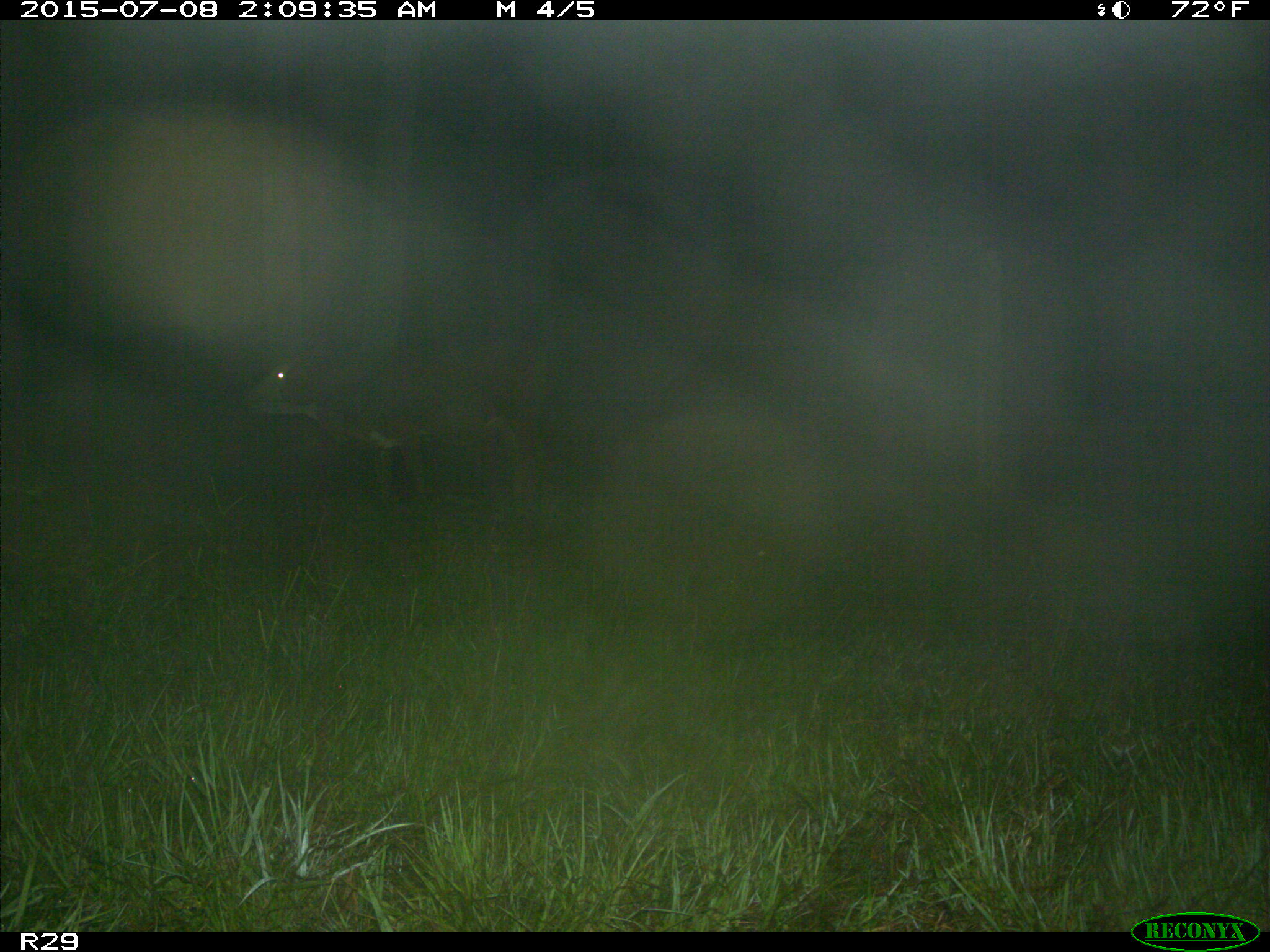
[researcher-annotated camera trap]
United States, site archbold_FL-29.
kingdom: Animalia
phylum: Chordata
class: Mammalia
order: Artiodactyla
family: Bovidae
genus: Bos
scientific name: Bos taurus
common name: domestic cow